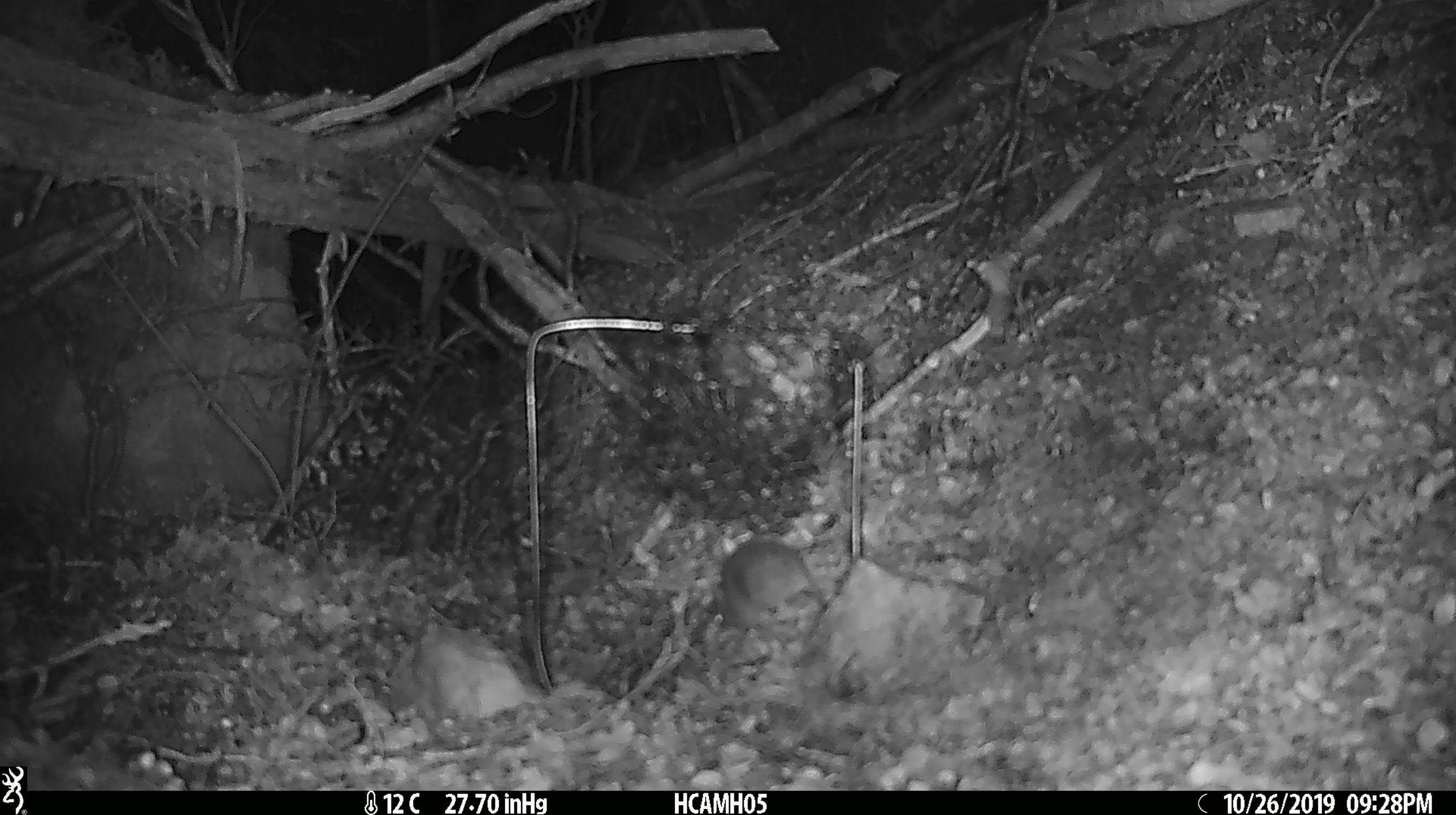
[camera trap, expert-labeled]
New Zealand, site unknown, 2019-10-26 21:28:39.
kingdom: Animalia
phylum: Chordata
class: Mammalia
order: Rodentia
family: Muridae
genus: Mus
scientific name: Mus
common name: mouse